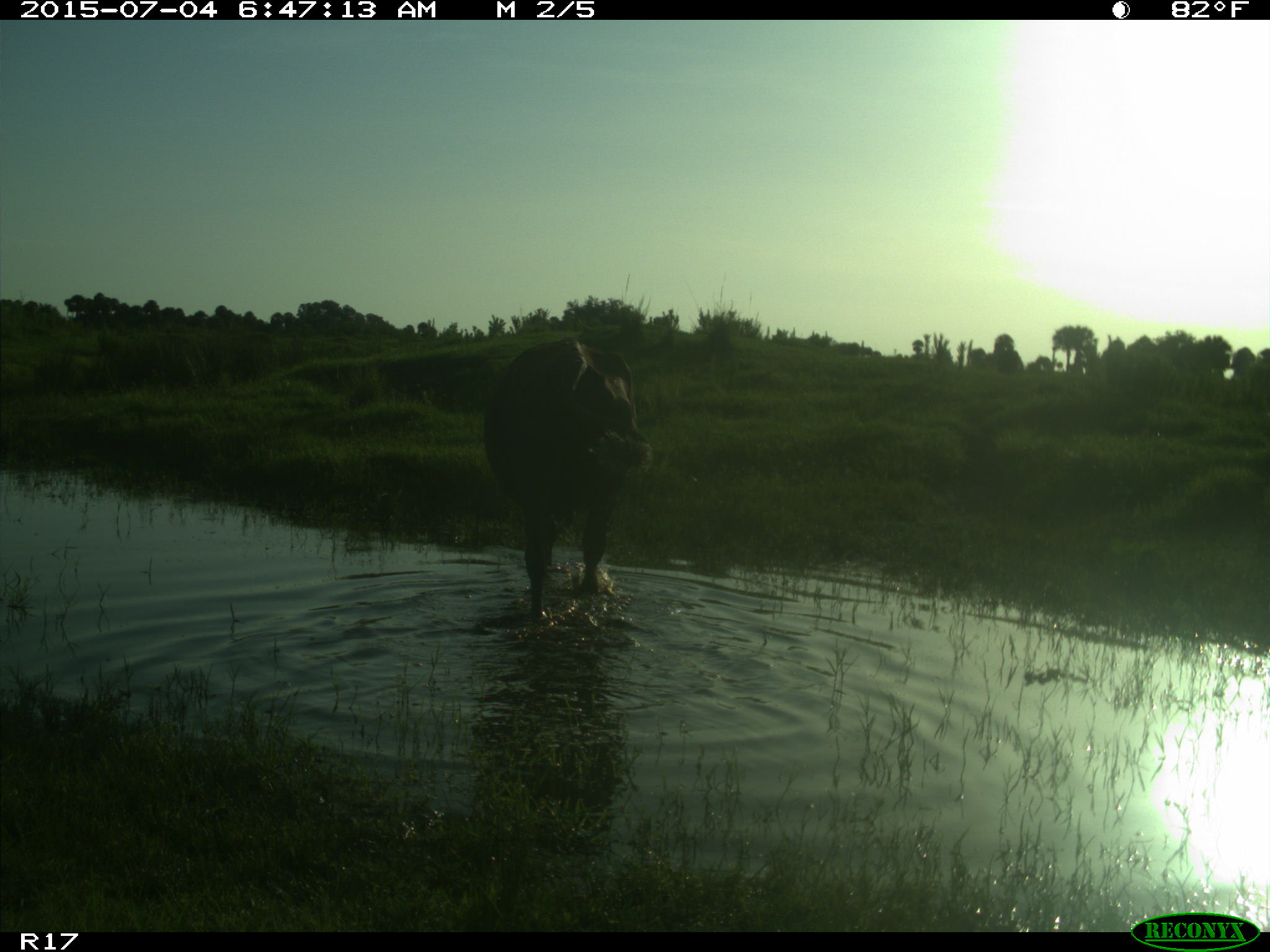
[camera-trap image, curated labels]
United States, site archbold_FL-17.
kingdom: Animalia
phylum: Chordata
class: Mammalia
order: Artiodactyla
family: Bovidae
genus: Bos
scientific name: Bos taurus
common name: domestic cow